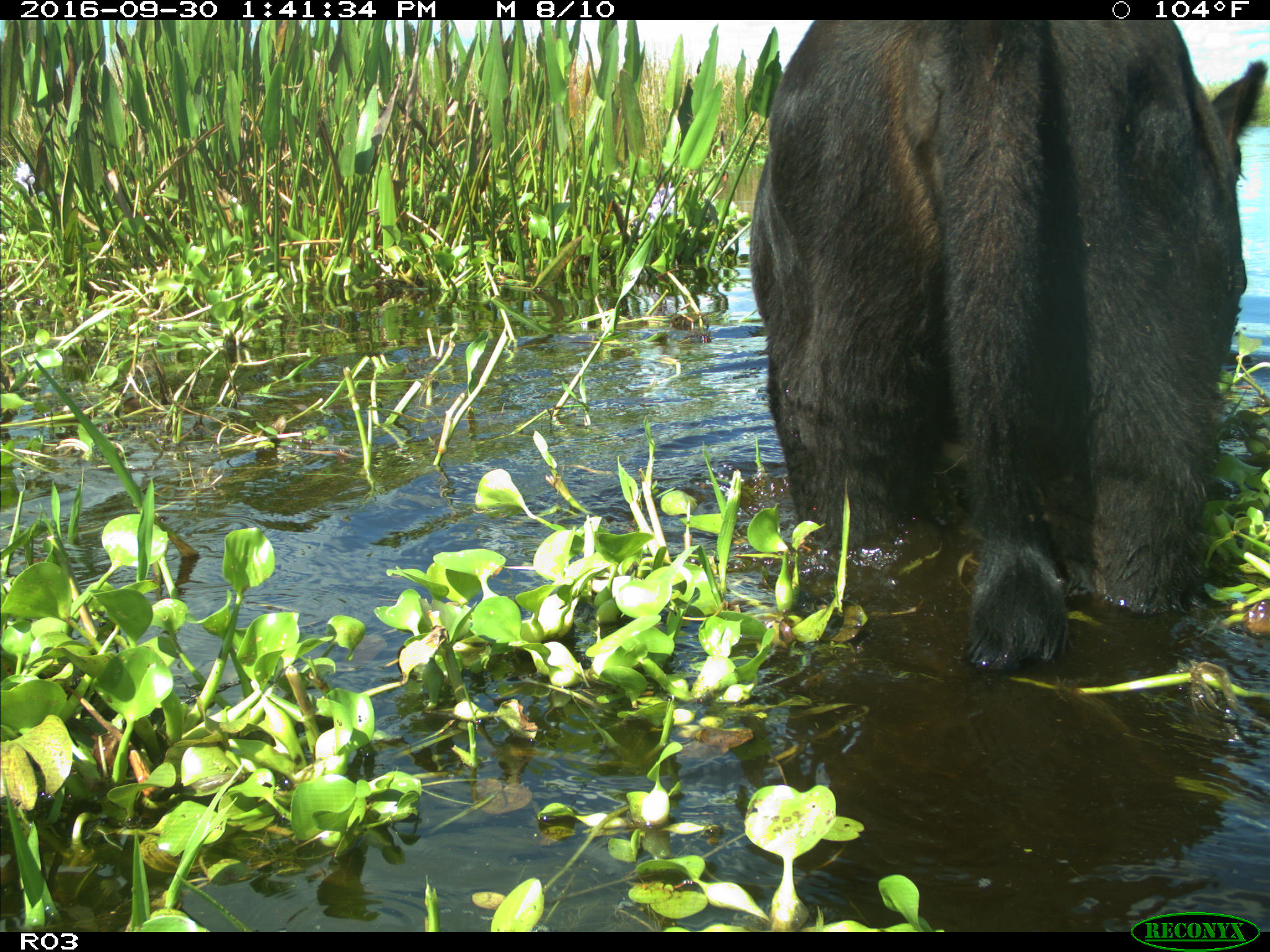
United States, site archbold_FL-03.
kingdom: Animalia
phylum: Chordata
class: Mammalia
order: Artiodactyla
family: Bovidae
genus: Bos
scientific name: Bos taurus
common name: domestic cow